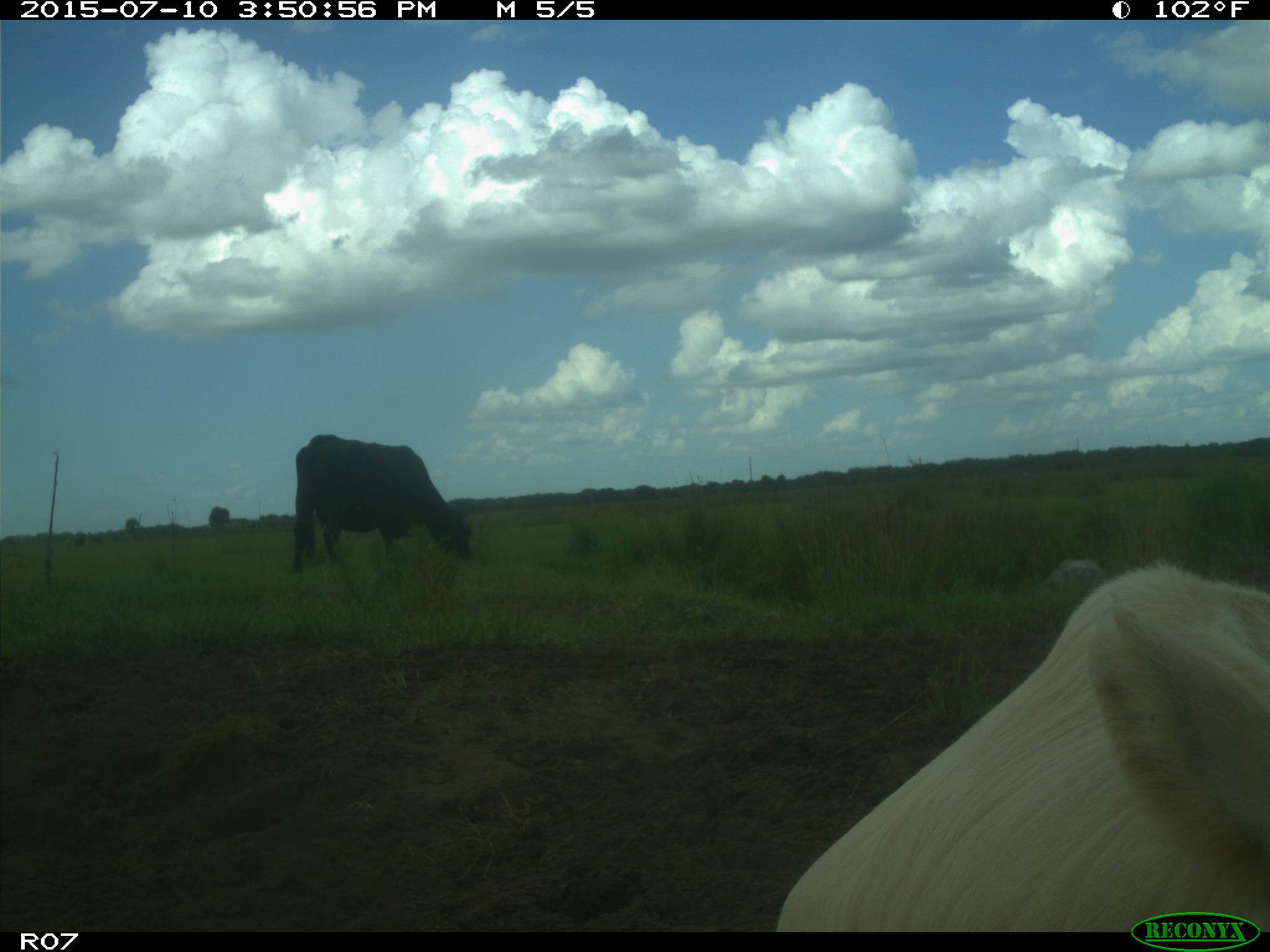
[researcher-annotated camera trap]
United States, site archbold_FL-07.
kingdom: Animalia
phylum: Chordata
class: Mammalia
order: Artiodactyla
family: Bovidae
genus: Bos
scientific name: Bos taurus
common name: domestic cow